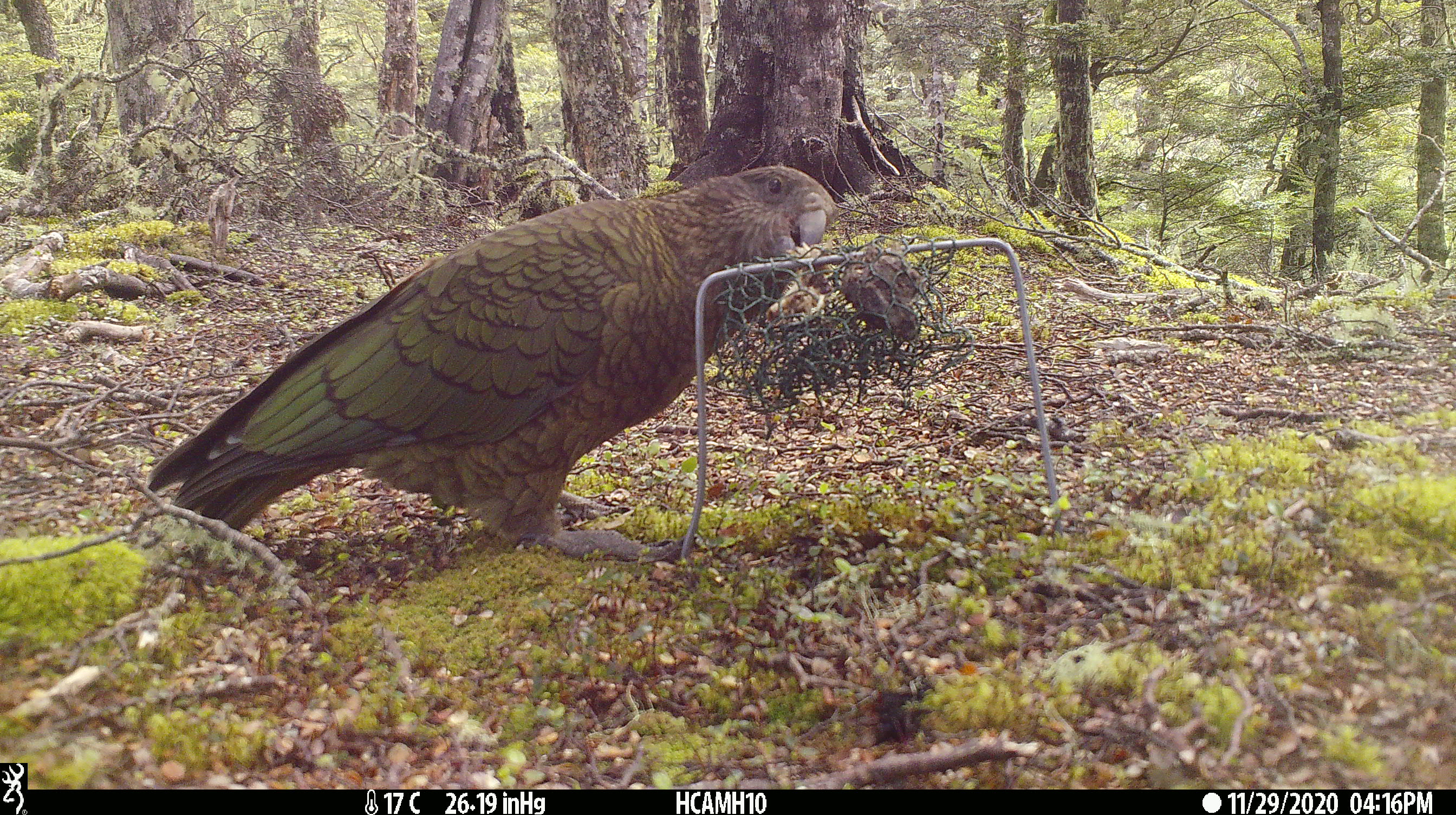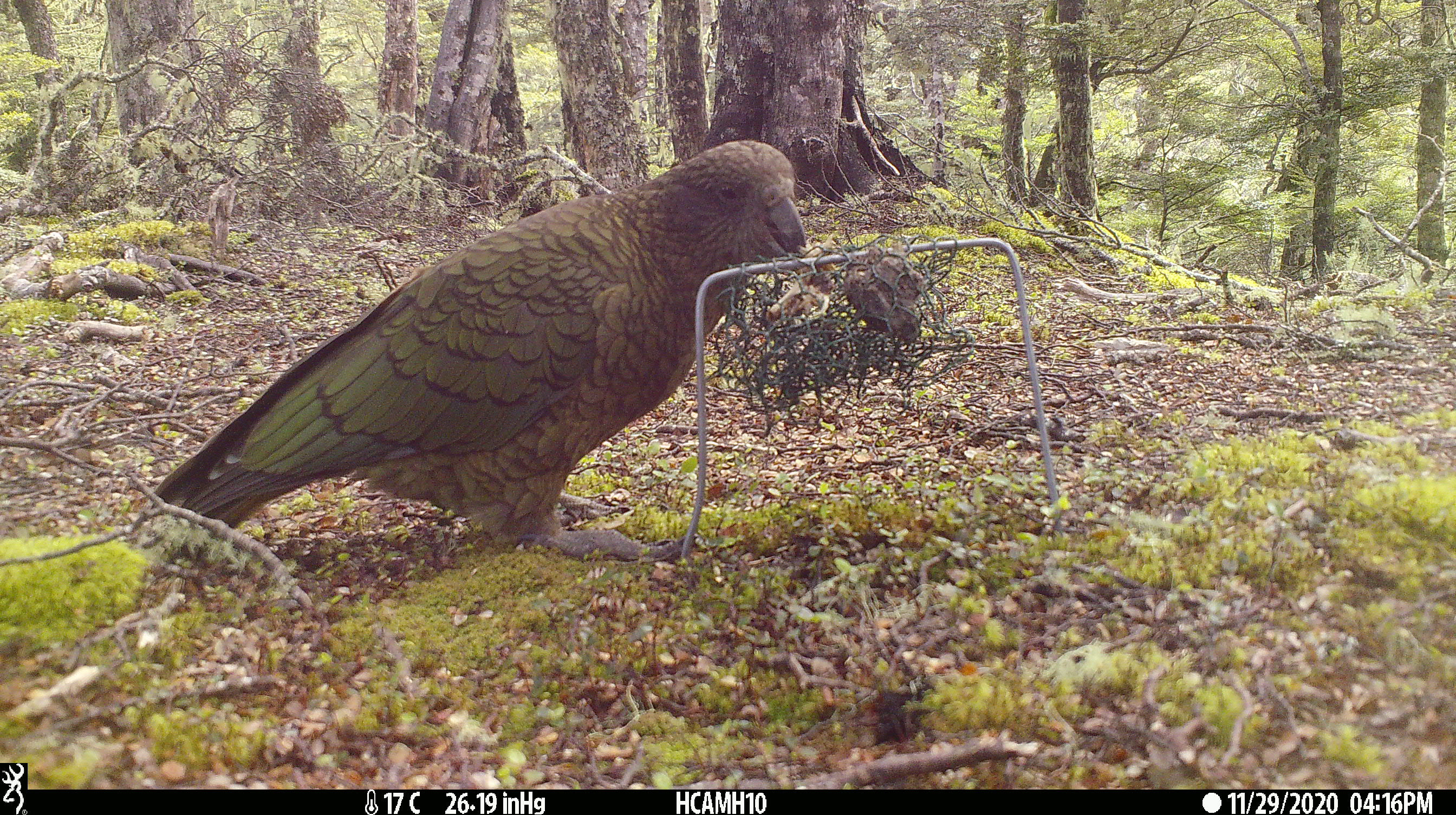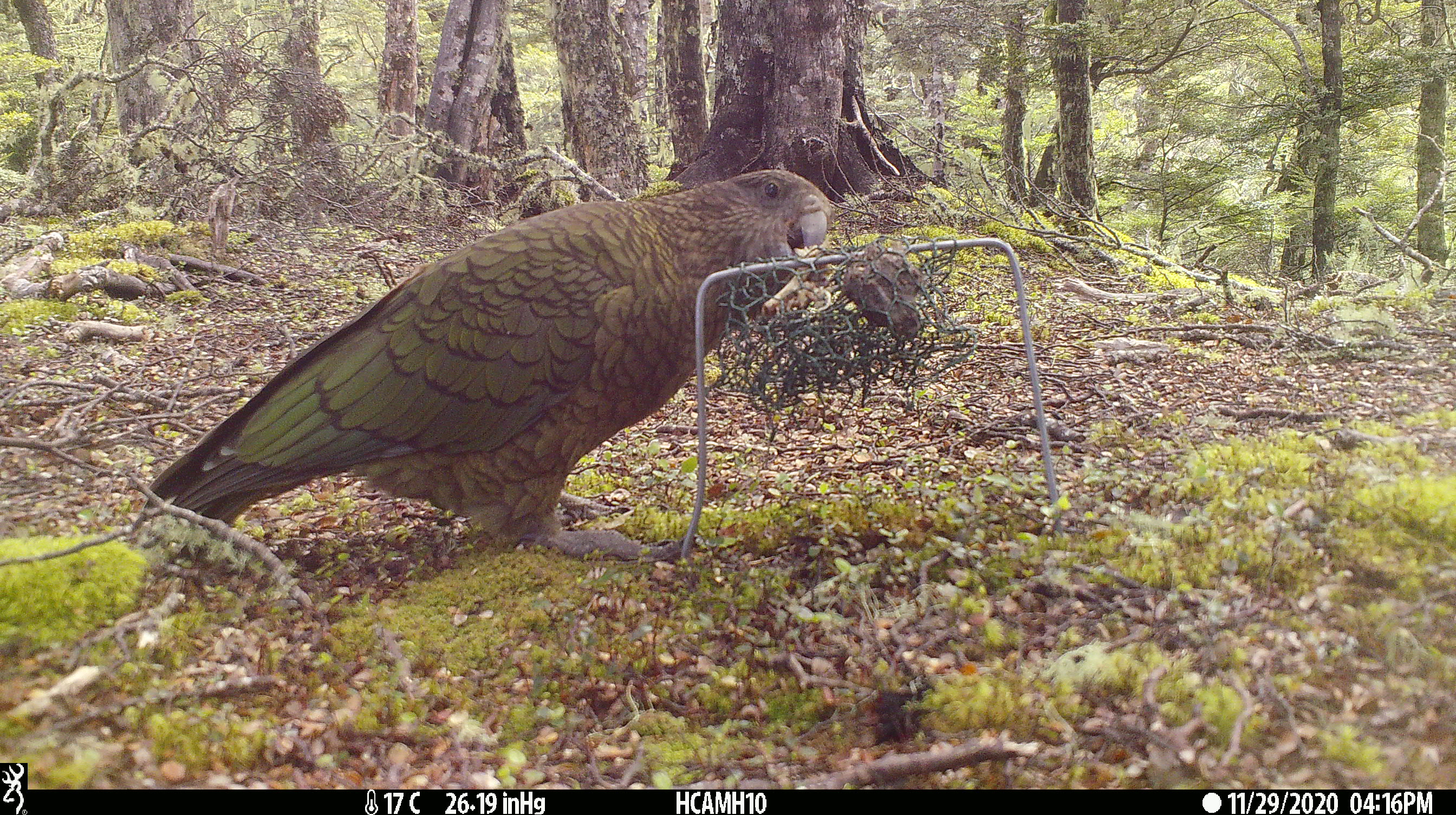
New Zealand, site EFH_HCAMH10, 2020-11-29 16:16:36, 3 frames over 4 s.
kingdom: Animalia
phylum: Chordata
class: Aves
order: Psittaciformes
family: Strigopidae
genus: Nestor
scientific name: Nestor notabilis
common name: kea